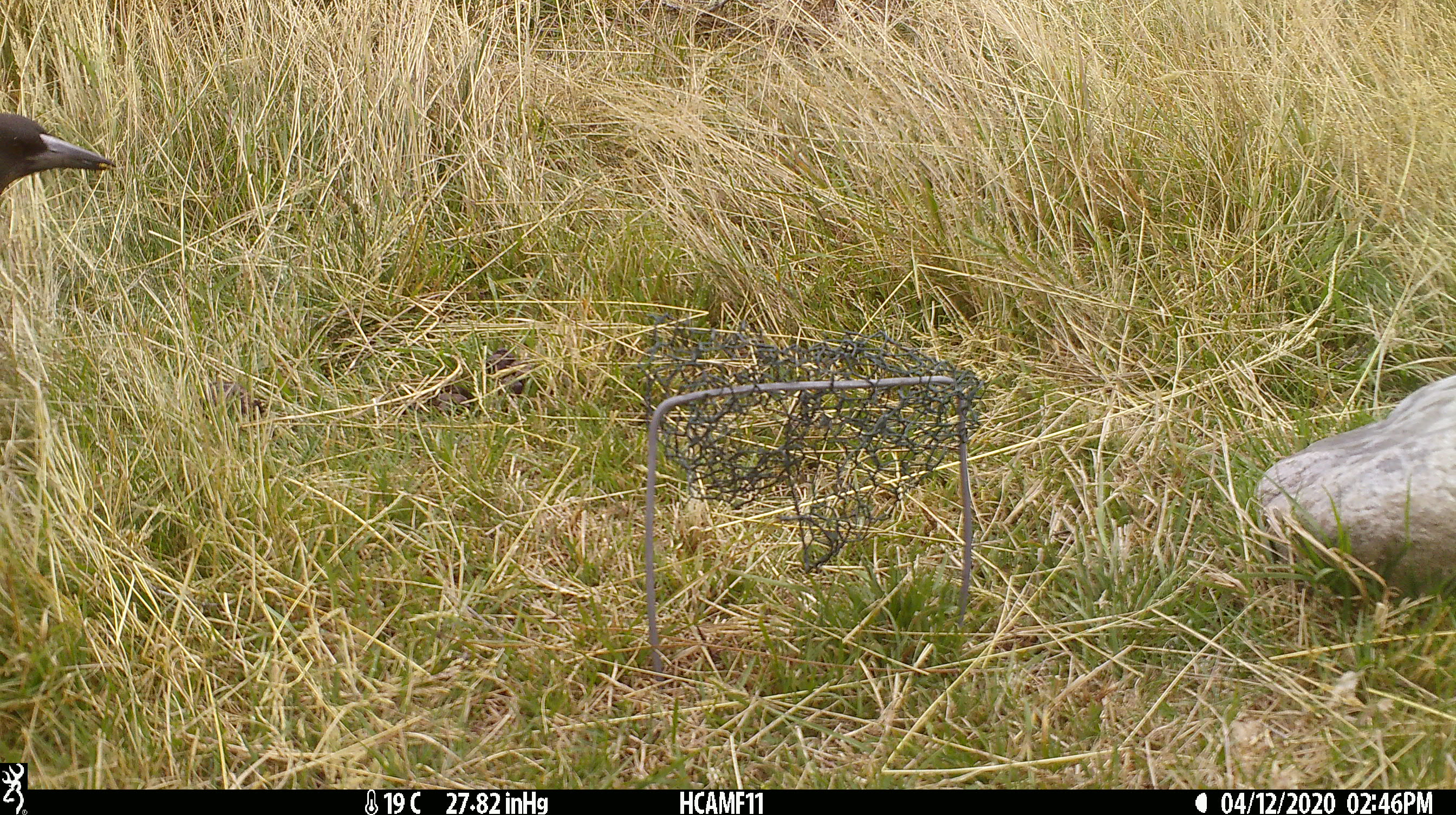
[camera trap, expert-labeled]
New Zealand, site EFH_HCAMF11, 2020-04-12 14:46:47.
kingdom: Animalia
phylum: Chordata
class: Aves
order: Passeriformes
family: Artamidae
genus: Gymnorhina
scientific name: Gymnorhina tibicen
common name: australian magpie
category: magpie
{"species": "magpie (australian magpie) (Gymnorhina tibicen)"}